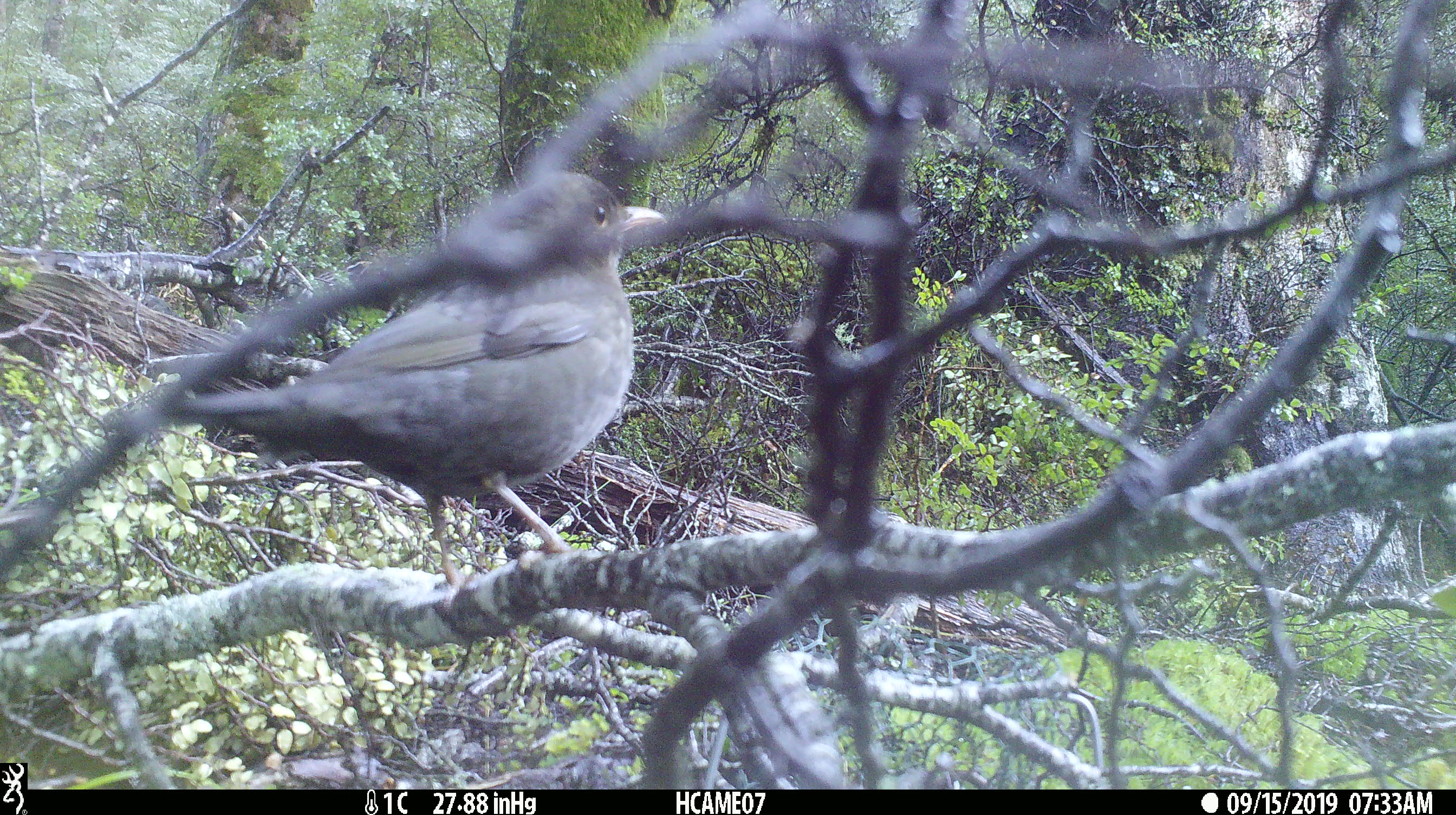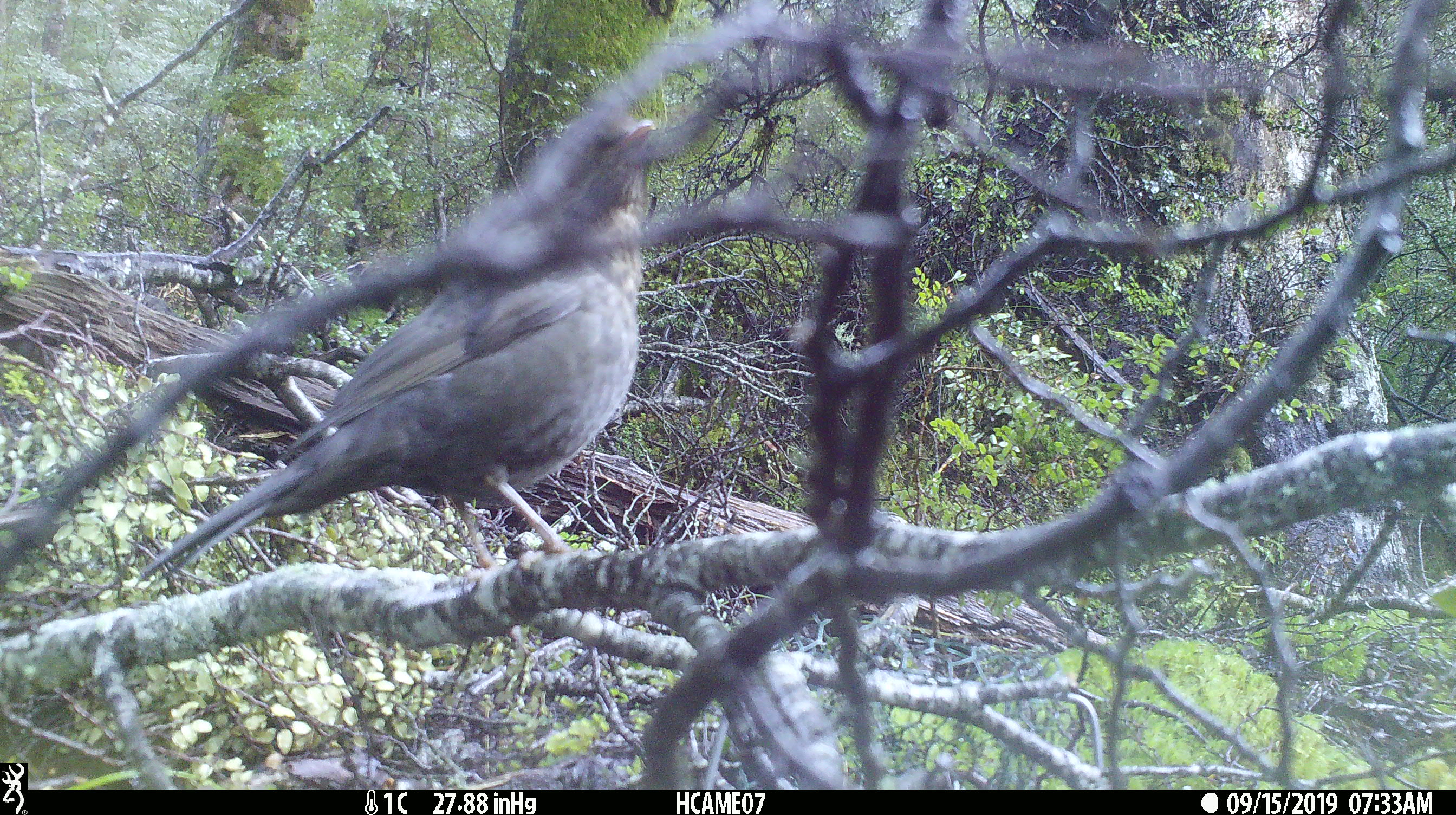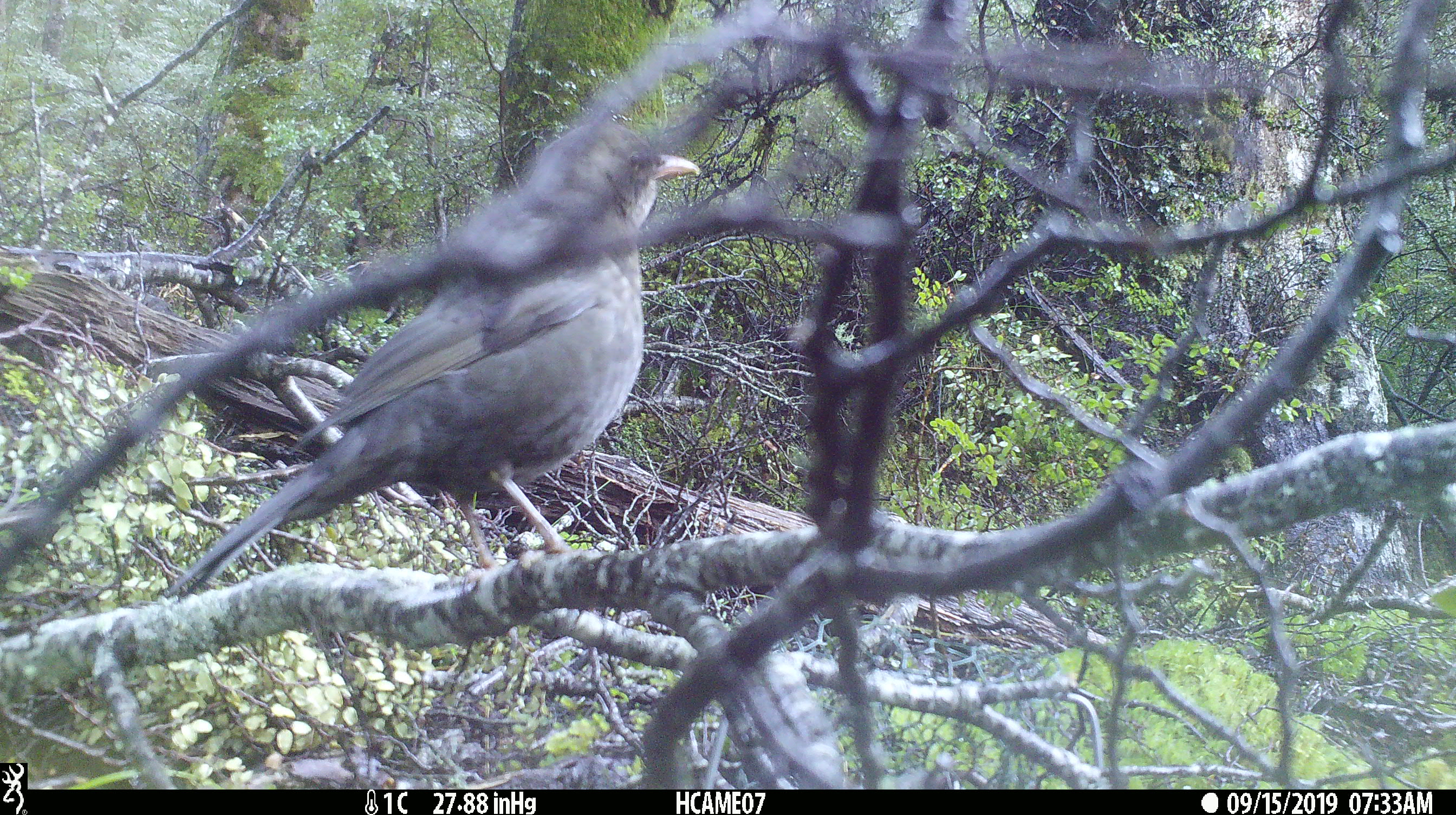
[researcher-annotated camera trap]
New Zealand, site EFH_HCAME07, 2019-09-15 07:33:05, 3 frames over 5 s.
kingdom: Animalia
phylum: Chordata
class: Aves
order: Passeriformes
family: Turdidae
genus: Turdus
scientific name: Turdus merula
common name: eurasian blackbird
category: blackbird